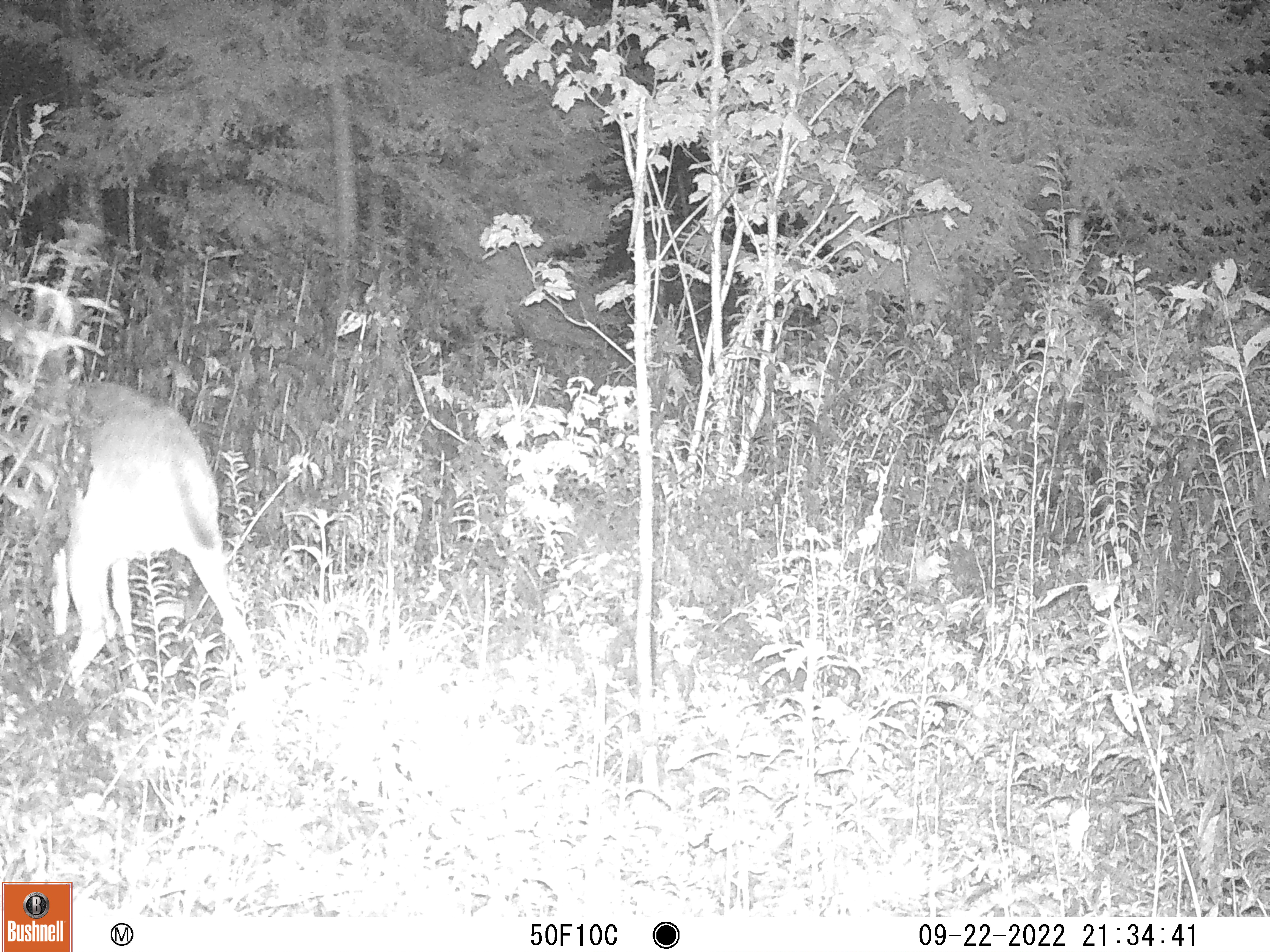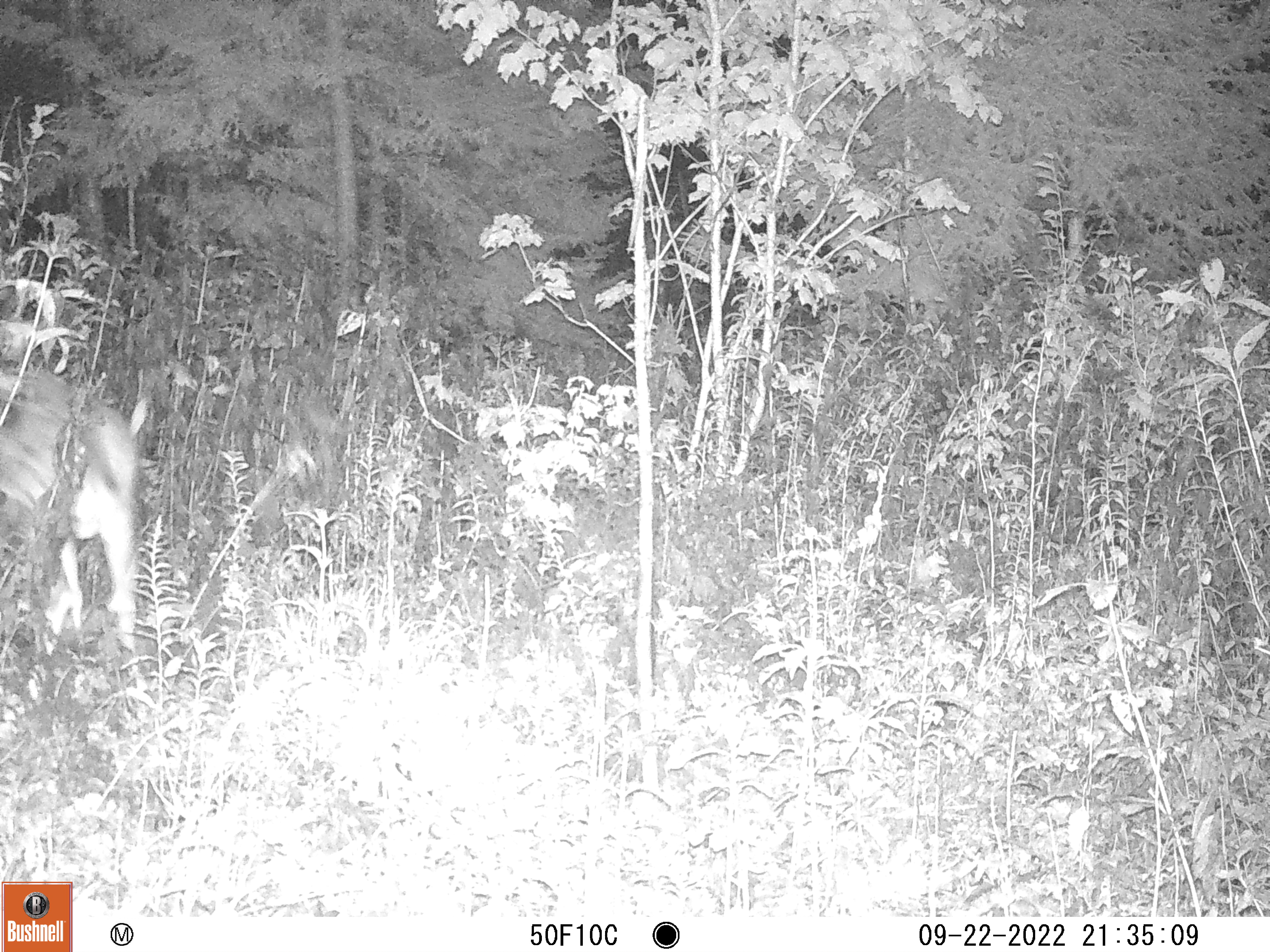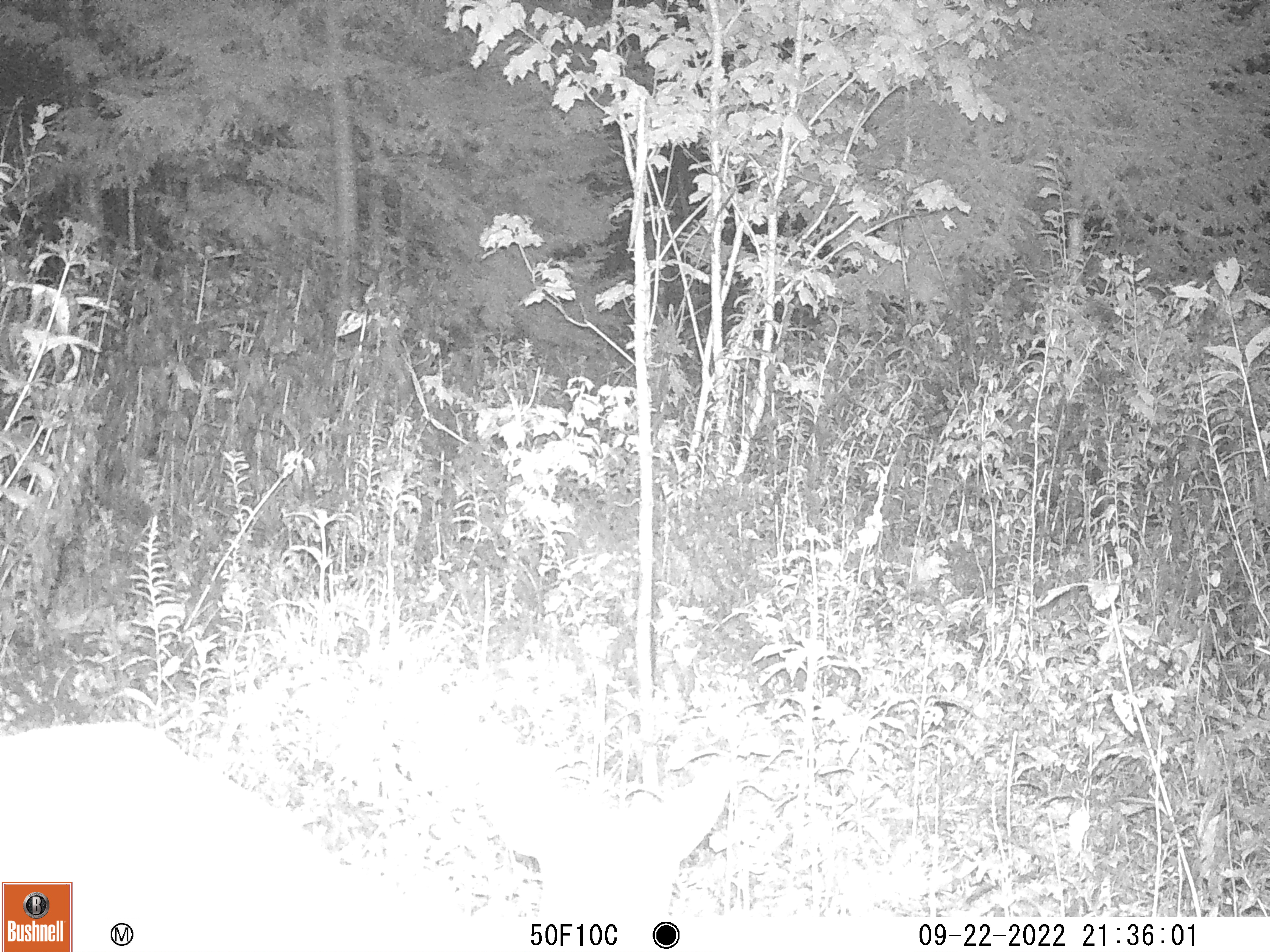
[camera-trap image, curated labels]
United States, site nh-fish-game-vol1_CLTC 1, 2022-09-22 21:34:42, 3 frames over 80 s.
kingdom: Animalia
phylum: Chordata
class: Mammalia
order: Artiodactyla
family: Cervidae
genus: Odocoileus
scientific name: Odocoileus virginianus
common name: white-tailed deer